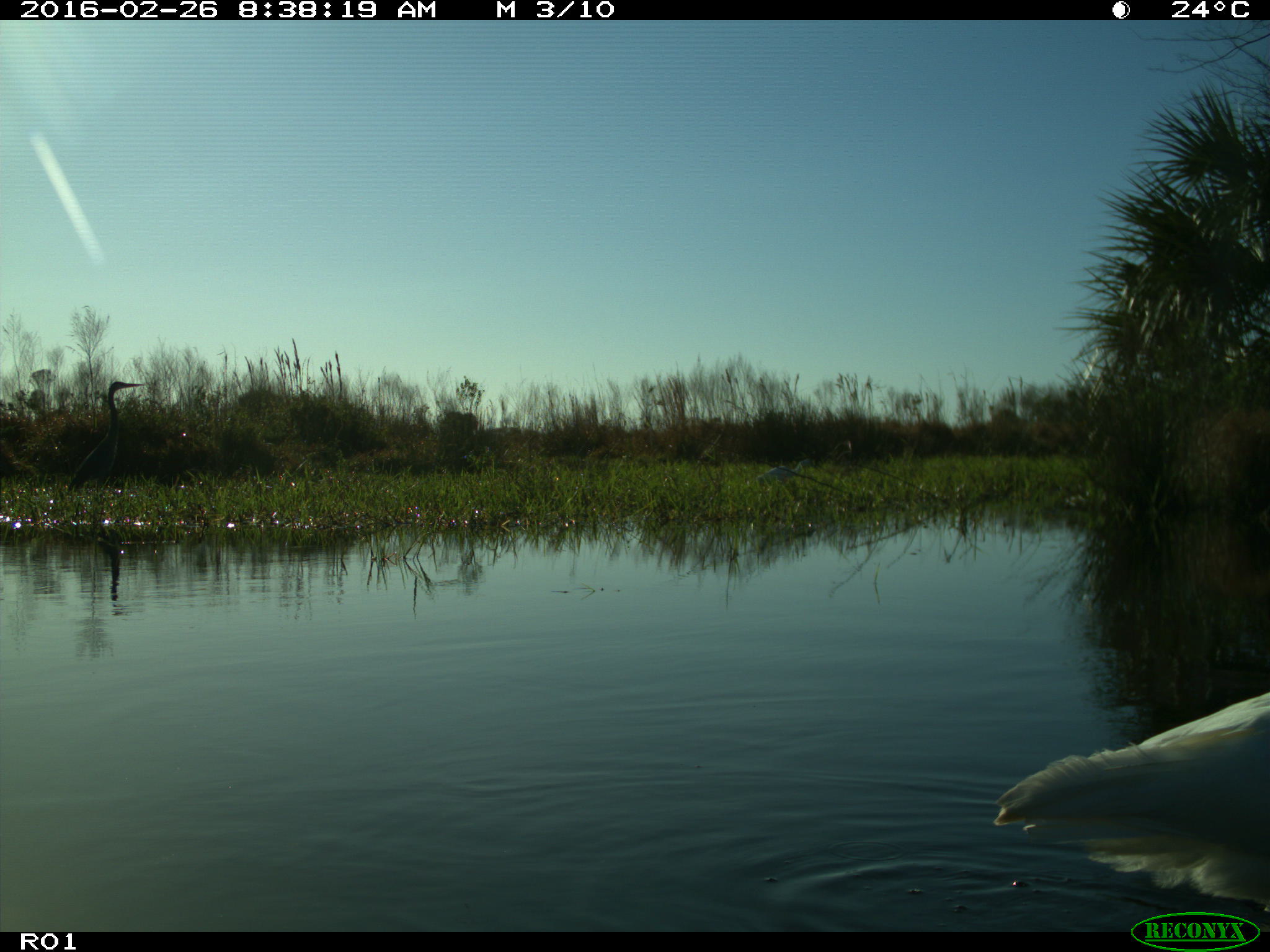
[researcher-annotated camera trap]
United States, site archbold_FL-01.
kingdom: Animalia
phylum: Chordata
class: Aves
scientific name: Aves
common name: birds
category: unidentified bird